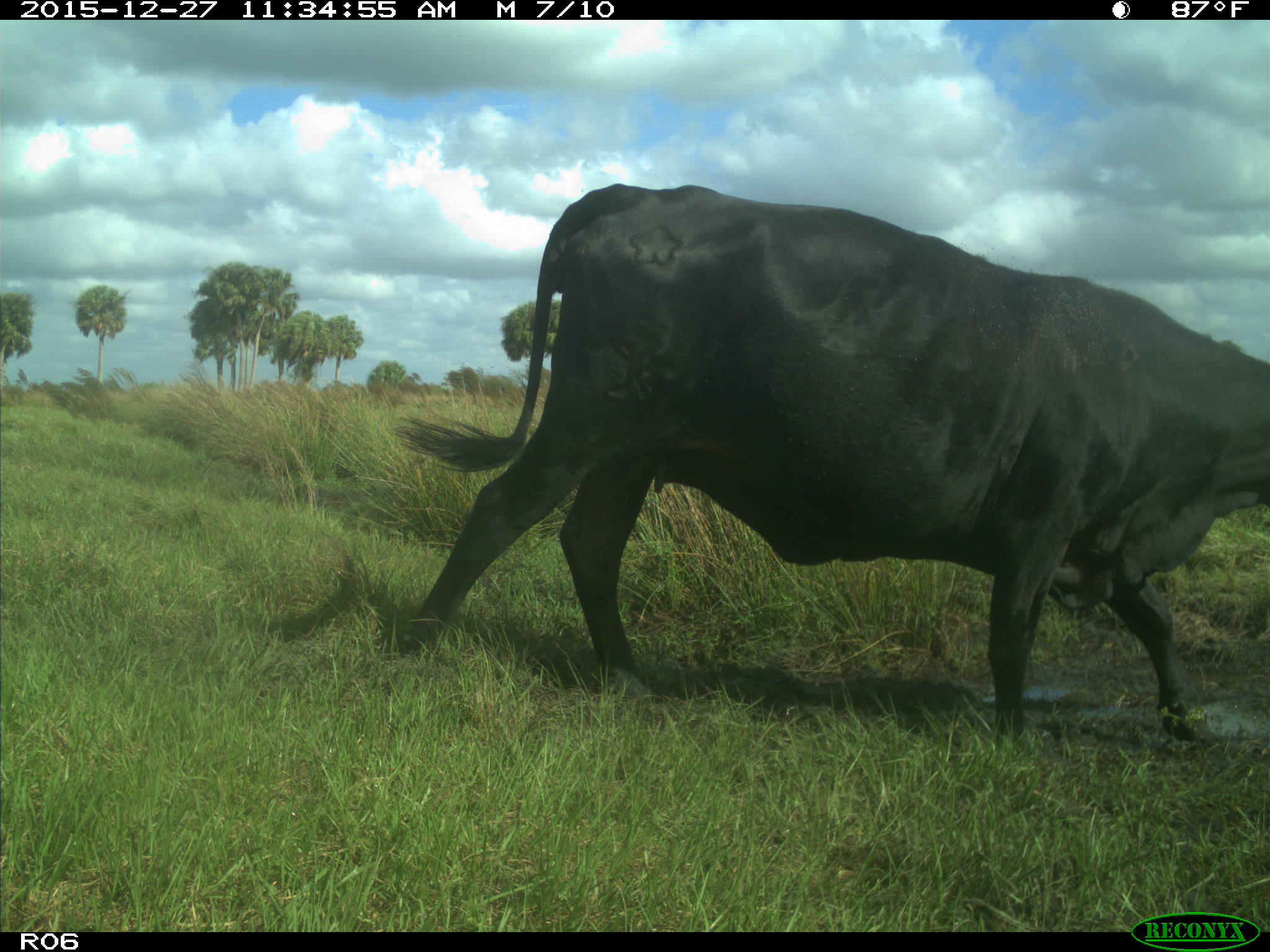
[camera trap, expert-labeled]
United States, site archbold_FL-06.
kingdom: Animalia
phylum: Chordata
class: Mammalia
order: Artiodactyla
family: Bovidae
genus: Bos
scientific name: Bos taurus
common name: domestic cow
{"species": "Bos taurus (domestic cow)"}